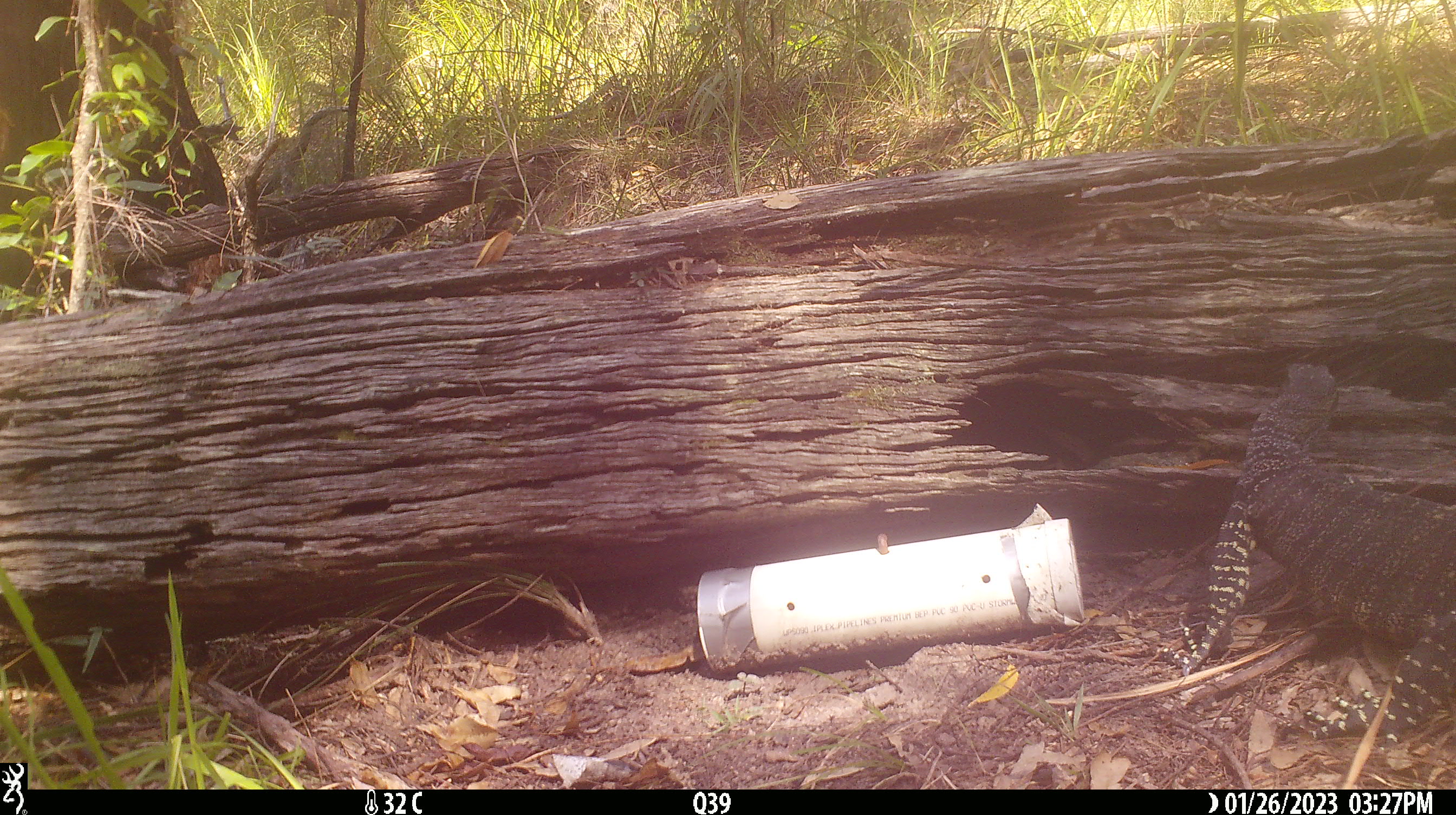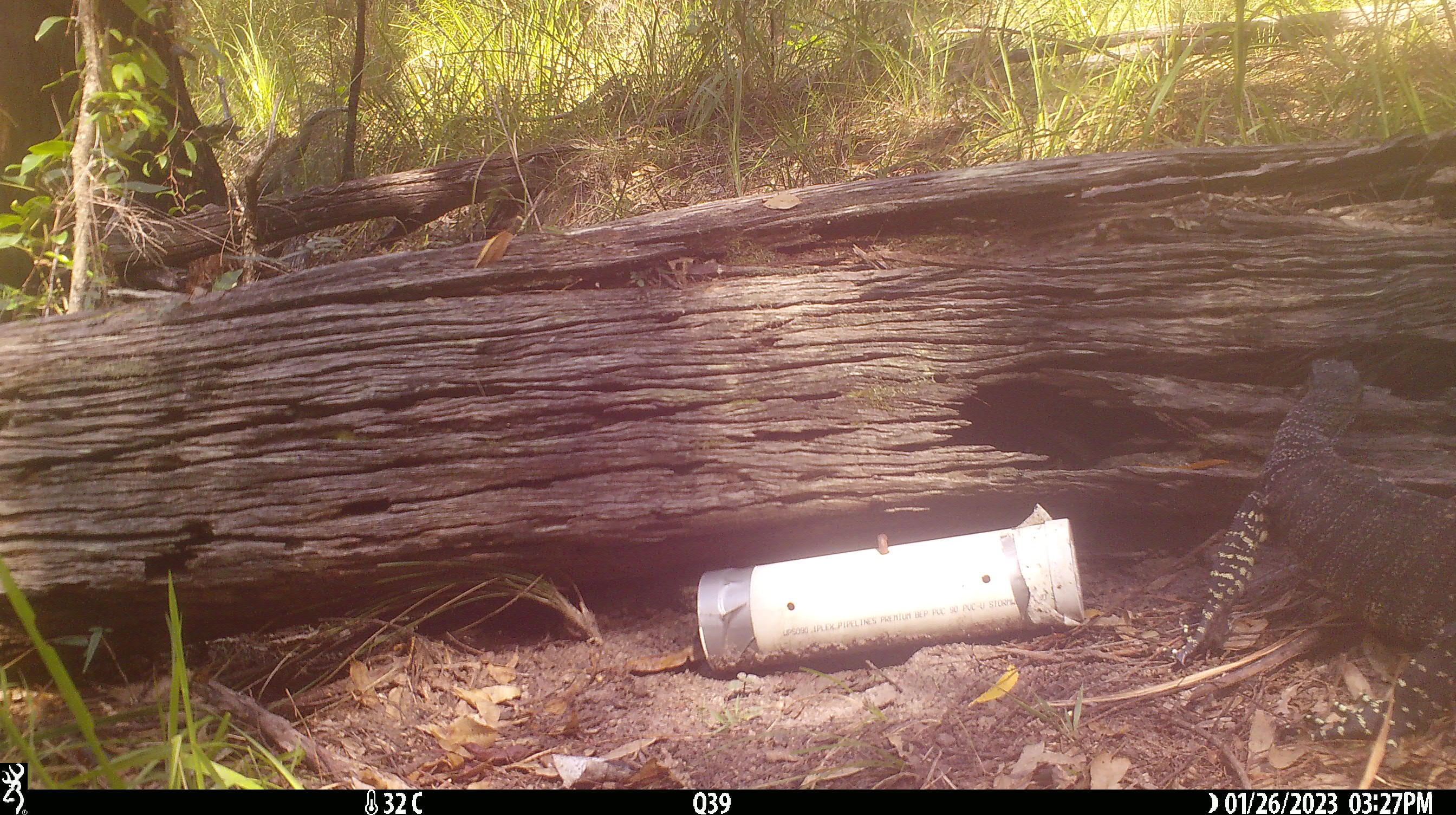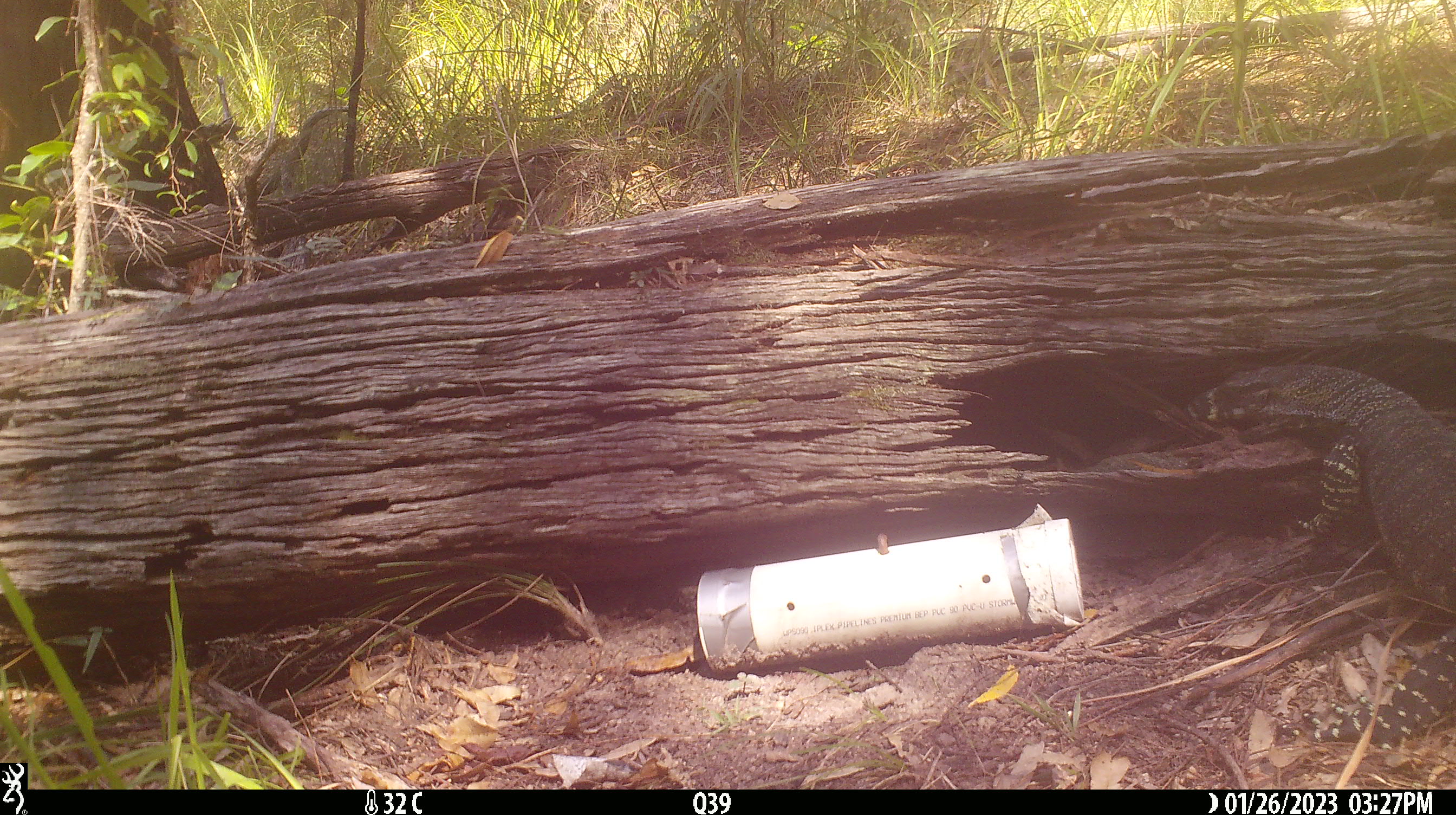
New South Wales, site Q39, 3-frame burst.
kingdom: Animalia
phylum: Chordata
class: Reptilia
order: Squamata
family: Varanidae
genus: Varanus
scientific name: Varanus varius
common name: lace monitor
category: goanna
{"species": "goanna (lace monitor) (Varanus varius)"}